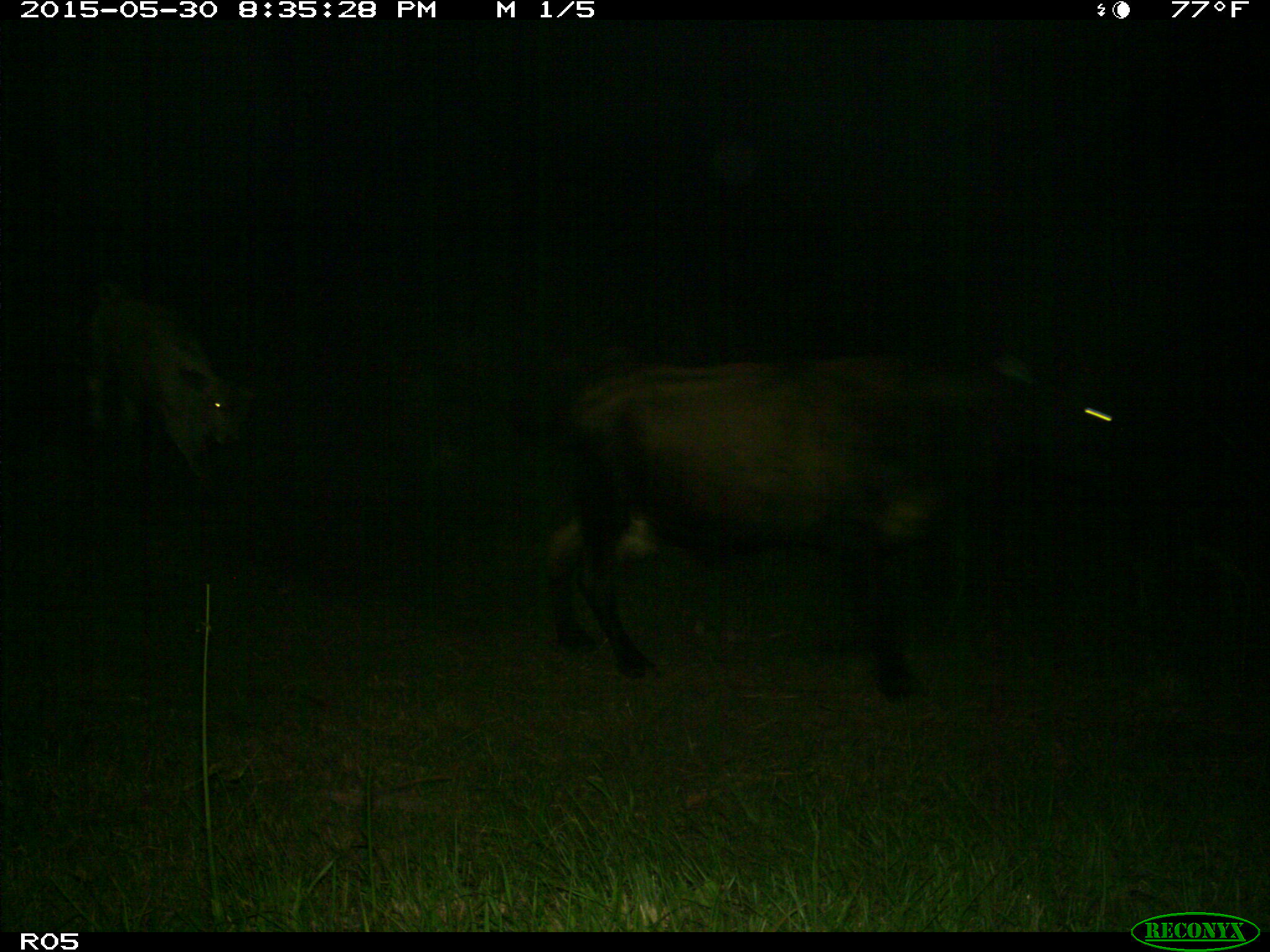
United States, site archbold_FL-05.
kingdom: Animalia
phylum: Chordata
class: Mammalia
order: Artiodactyla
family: Bovidae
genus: Bos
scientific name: Bos taurus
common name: domestic cow